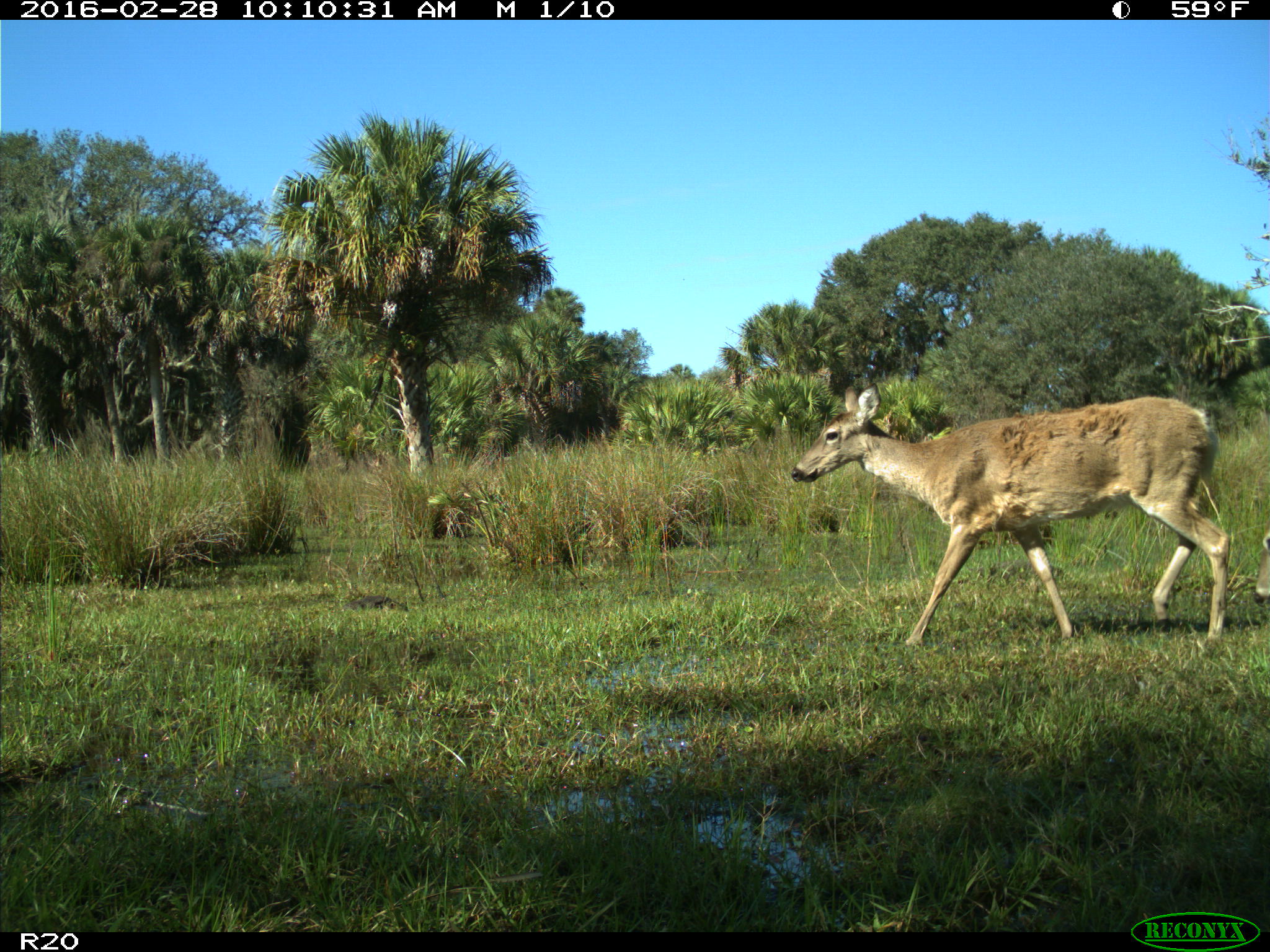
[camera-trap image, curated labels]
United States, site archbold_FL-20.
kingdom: Animalia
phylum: Chordata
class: Mammalia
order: Artiodactyla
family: Cervidae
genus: Odocoileus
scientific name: Odocoileus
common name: deer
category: unidentified deer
Unidentified deer (deer) (Odocoileus).